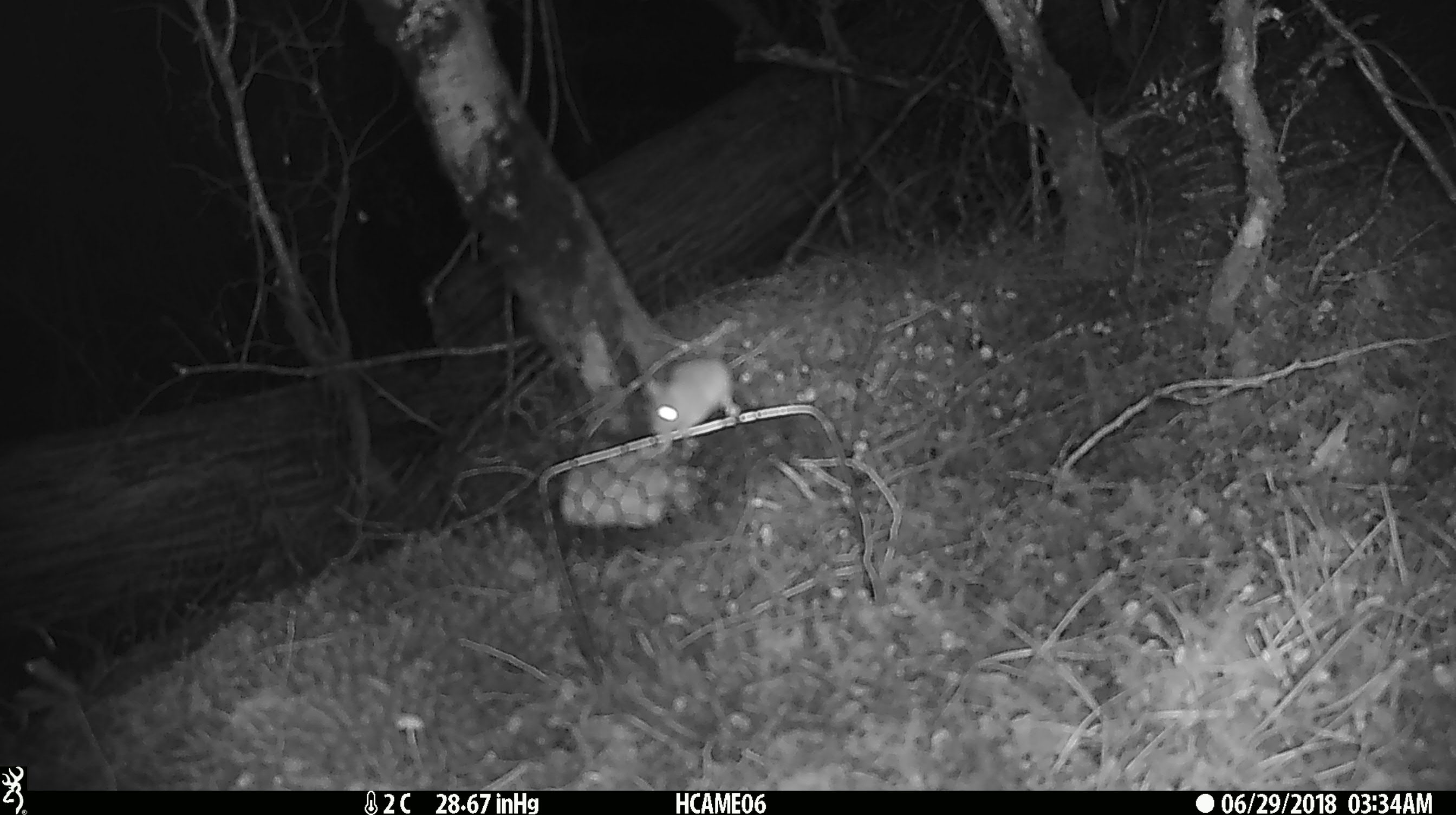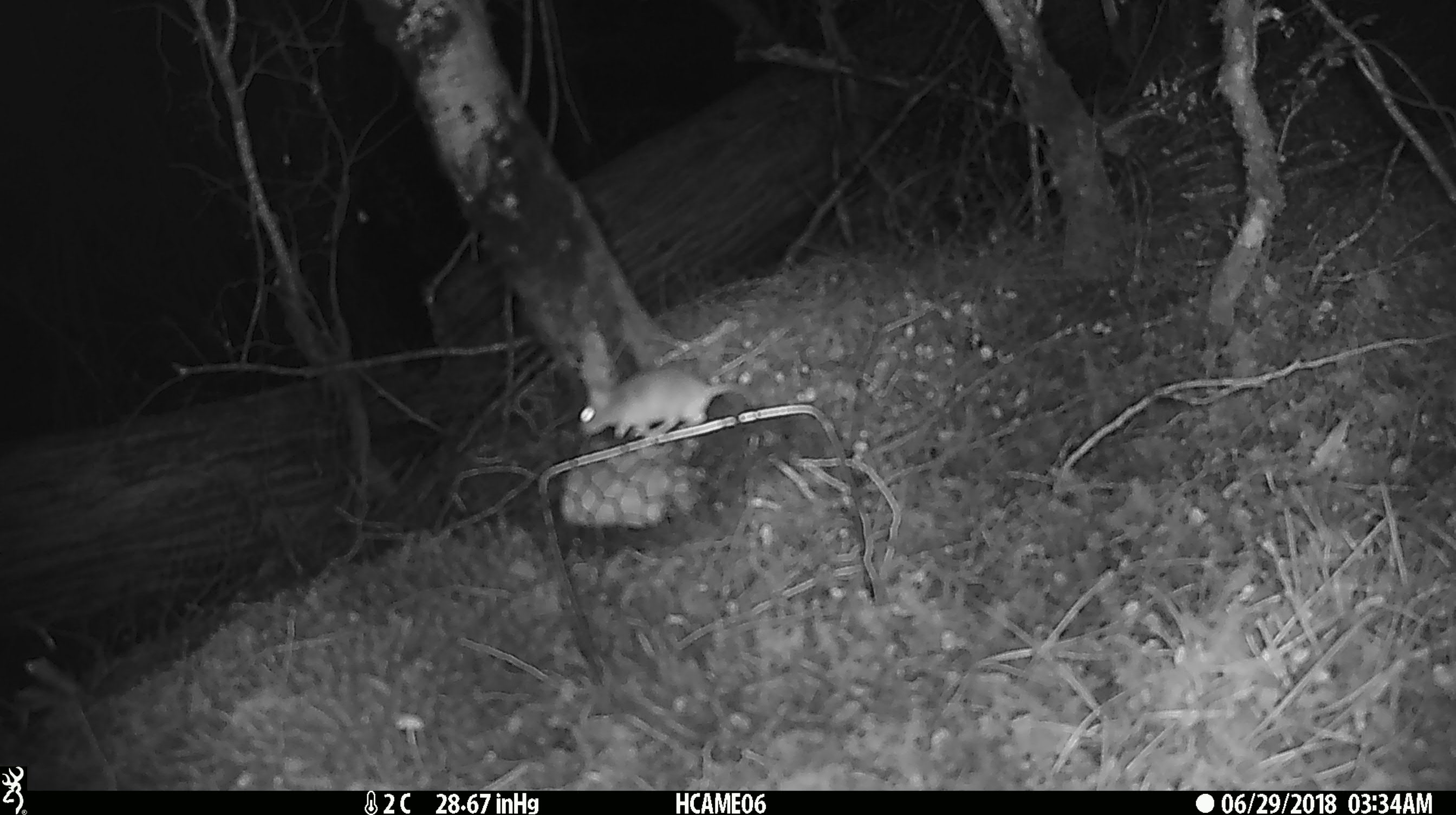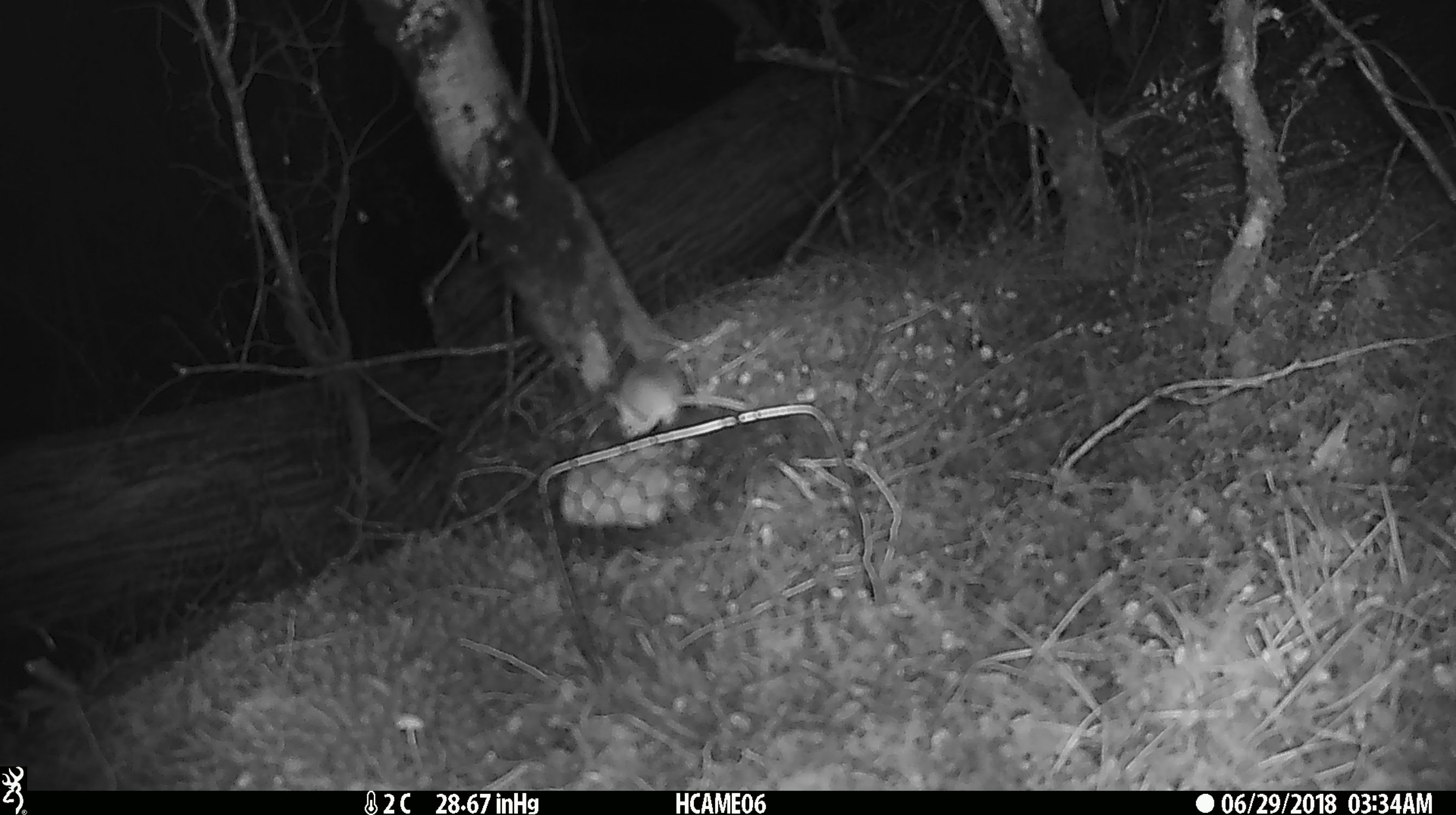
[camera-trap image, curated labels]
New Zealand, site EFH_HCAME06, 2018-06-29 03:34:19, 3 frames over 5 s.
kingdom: Animalia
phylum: Chordata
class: Mammalia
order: Rodentia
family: Muridae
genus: Mus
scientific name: Mus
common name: mouse